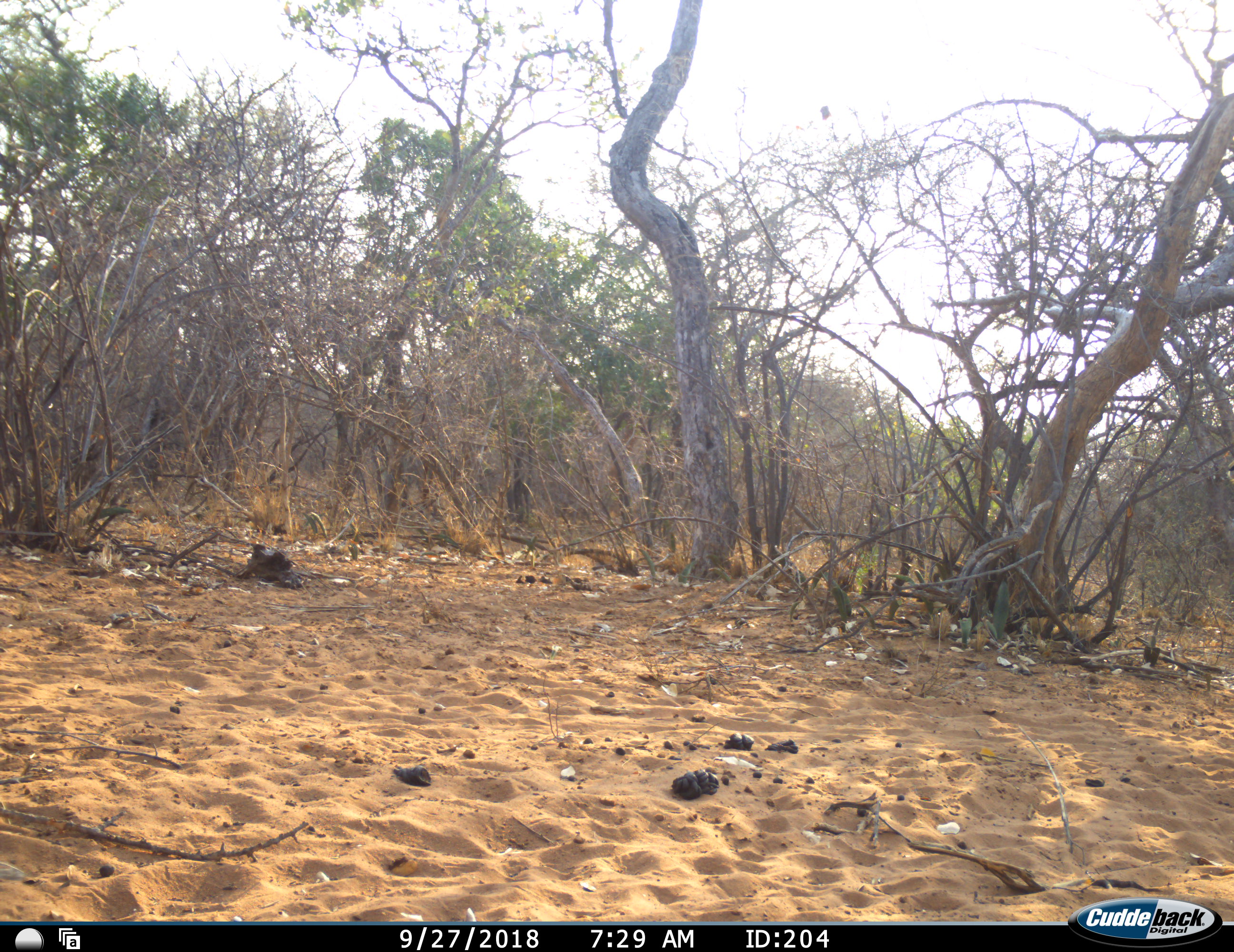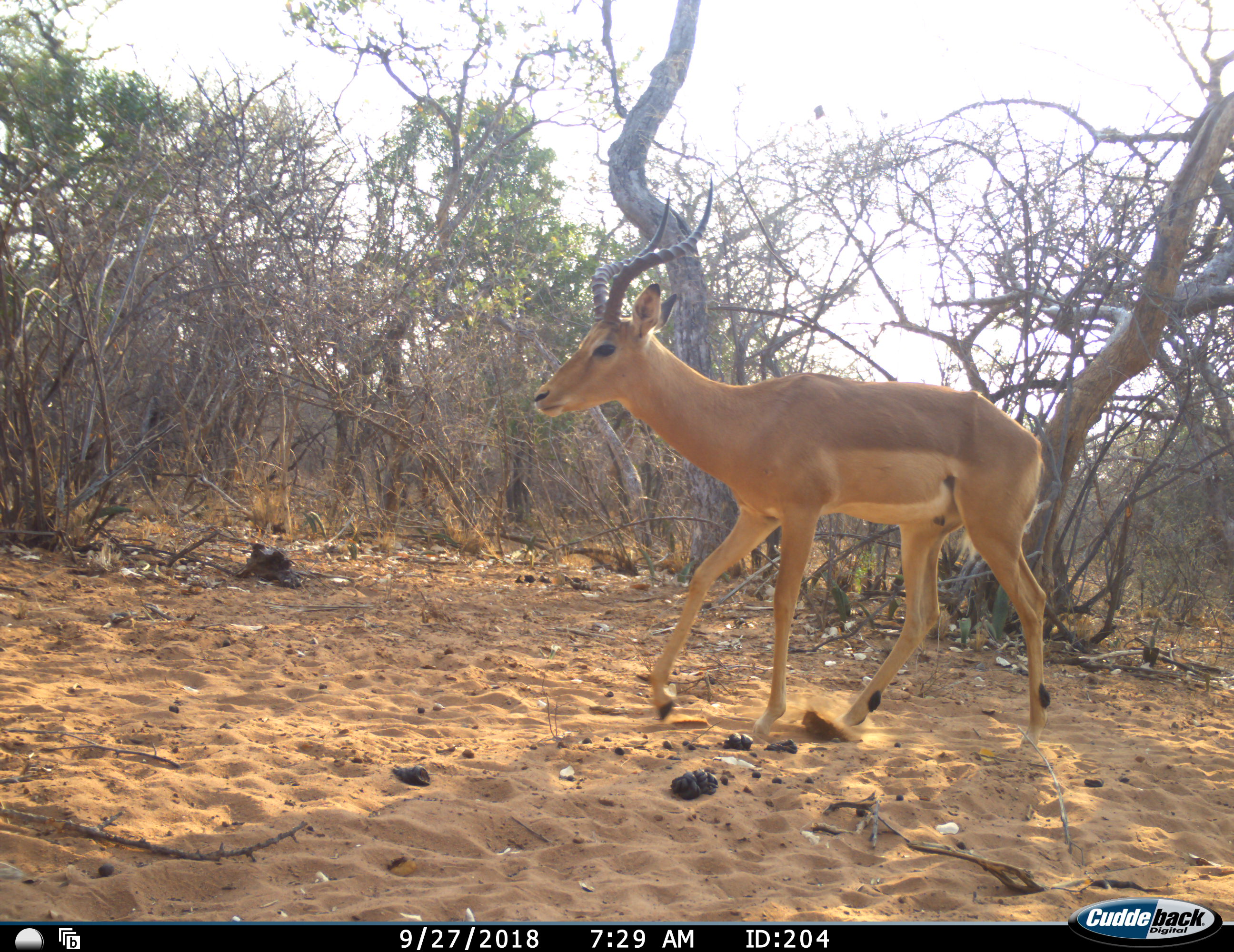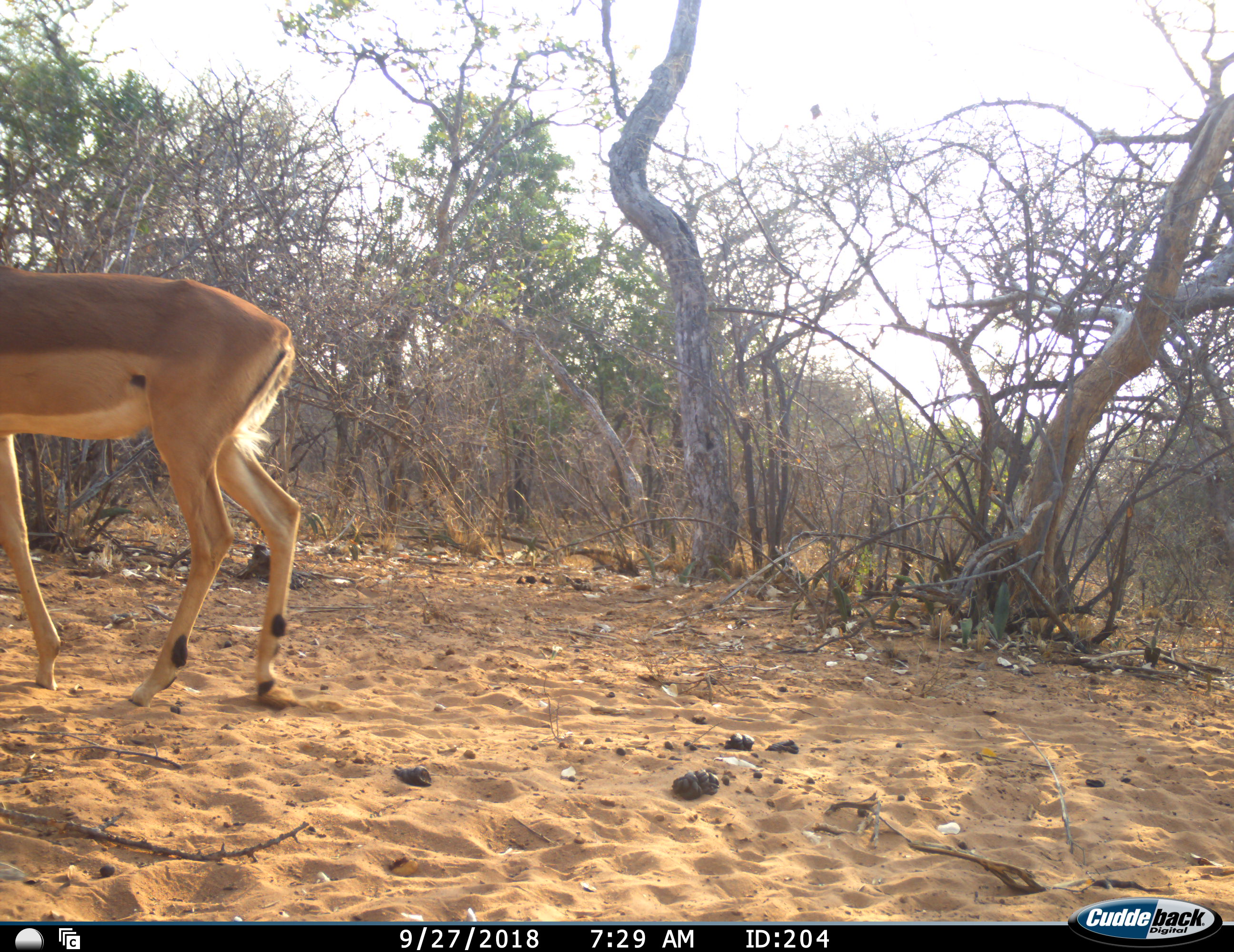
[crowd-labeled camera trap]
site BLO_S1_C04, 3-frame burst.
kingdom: Animalia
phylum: Chordata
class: Mammalia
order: Artiodactyla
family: Bovidae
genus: Aepyceros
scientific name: Aepyceros melampus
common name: impala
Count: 1.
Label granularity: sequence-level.